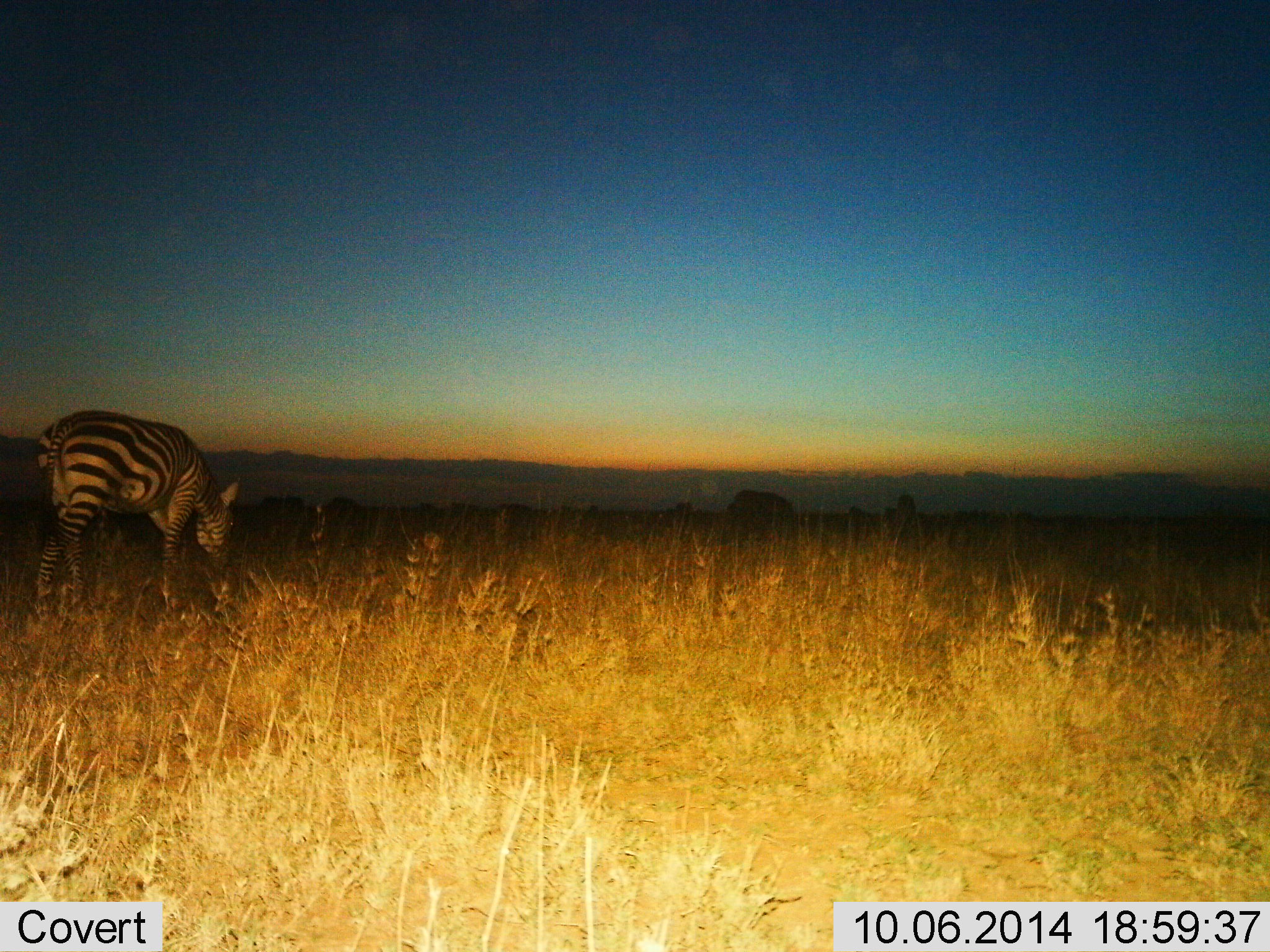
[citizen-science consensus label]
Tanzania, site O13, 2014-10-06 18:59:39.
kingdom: Animalia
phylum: Chordata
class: Mammalia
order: Perissodactyla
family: Equidae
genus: Equus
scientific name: Equus quagga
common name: plains zebra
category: zebra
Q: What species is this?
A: Zebra (plains zebra) (Equus quagga).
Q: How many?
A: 1.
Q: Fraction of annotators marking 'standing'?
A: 30%.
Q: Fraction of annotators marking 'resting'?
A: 0%.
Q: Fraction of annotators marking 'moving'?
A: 10%.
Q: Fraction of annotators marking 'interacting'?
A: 0%.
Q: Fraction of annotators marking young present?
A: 0%.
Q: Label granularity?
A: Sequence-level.